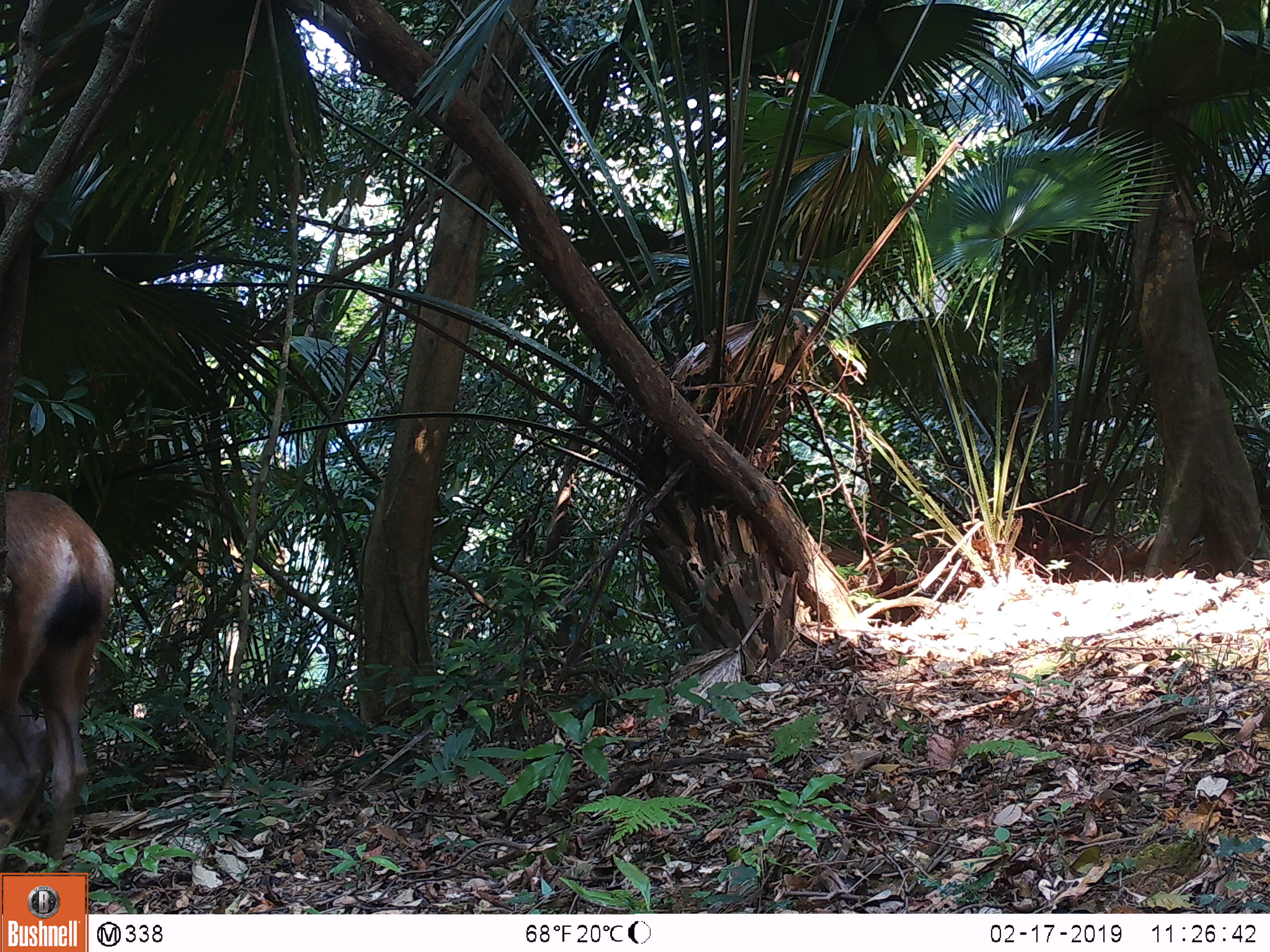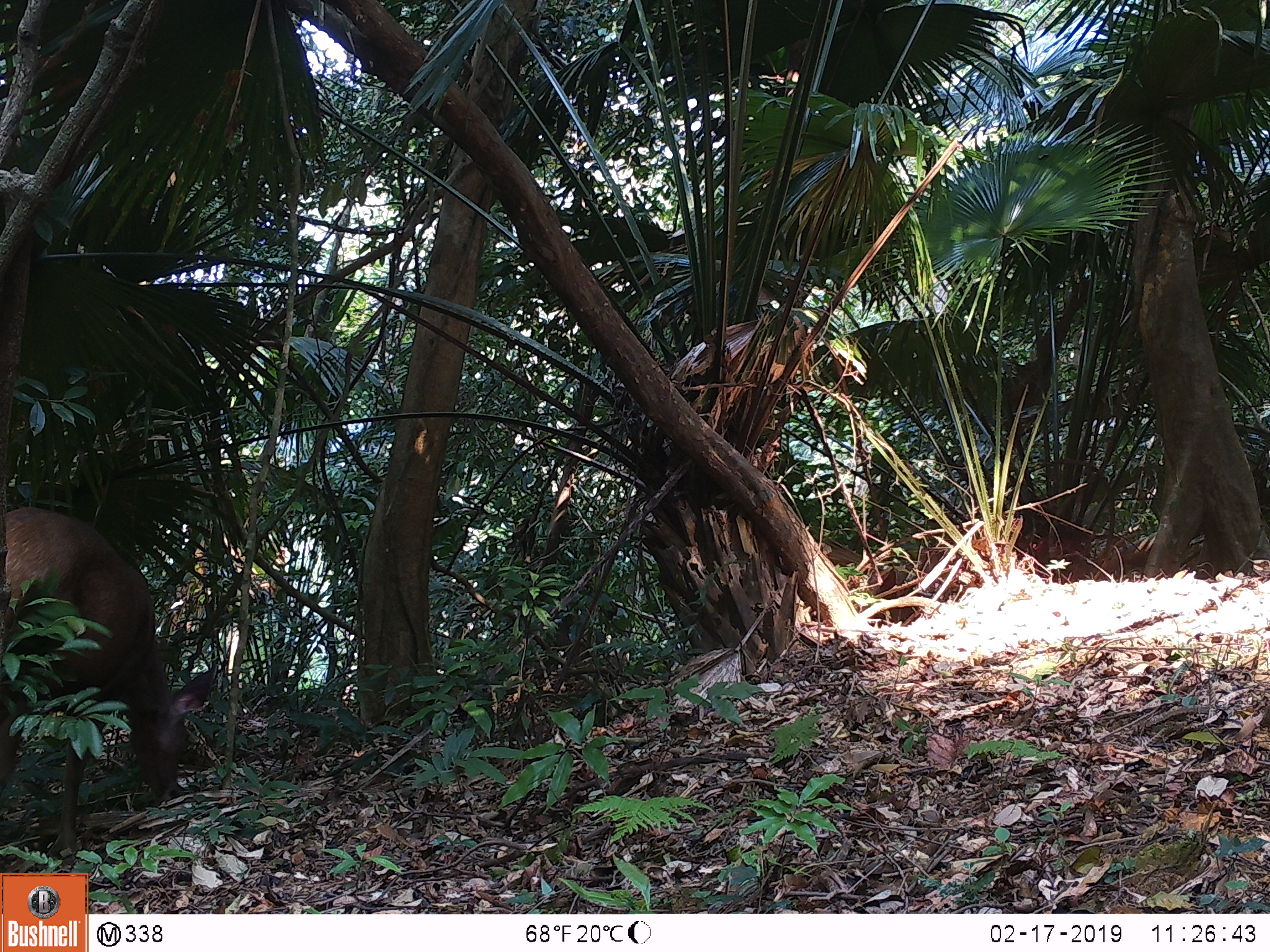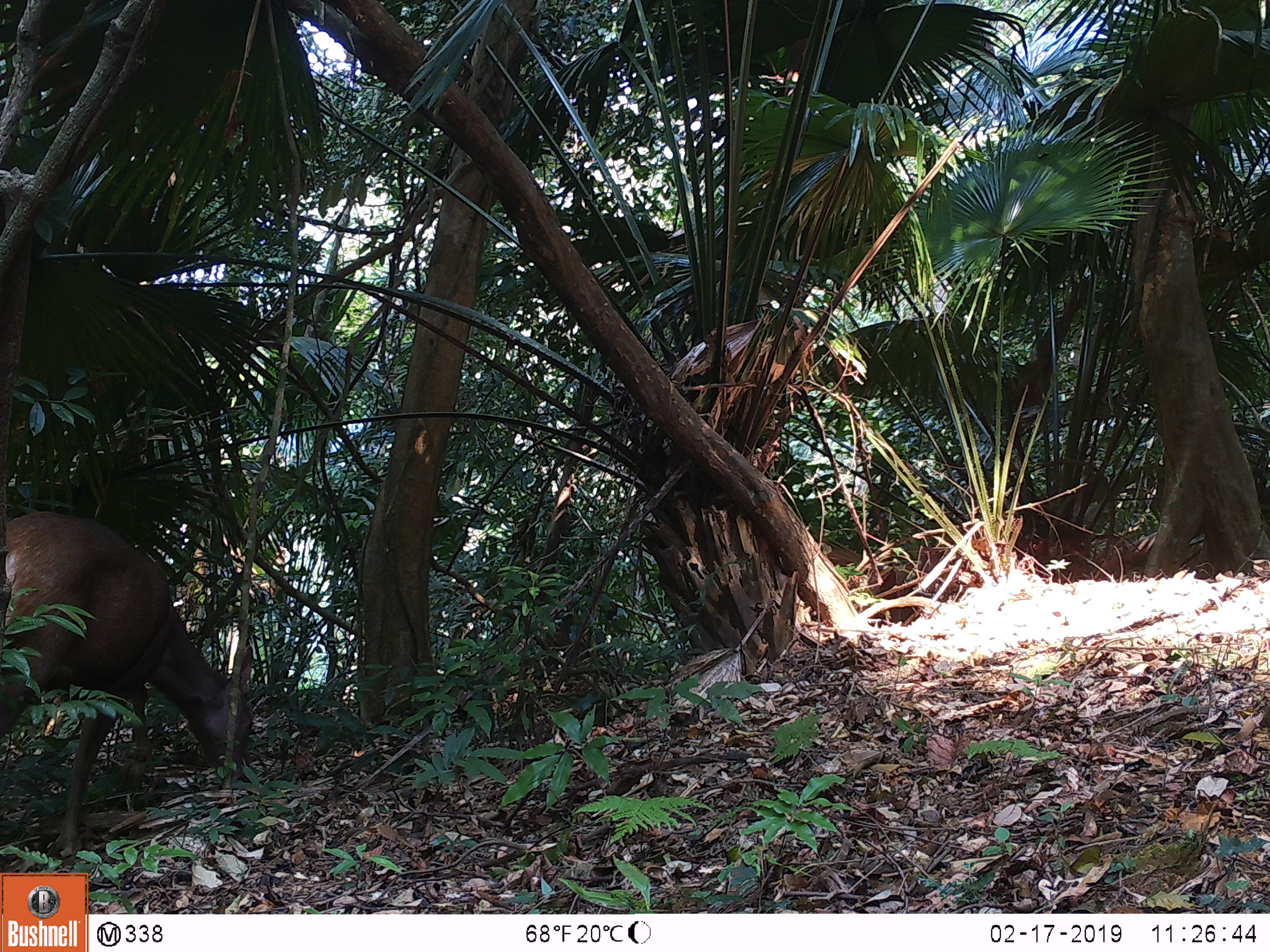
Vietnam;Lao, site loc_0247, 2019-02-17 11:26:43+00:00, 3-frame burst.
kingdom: Animalia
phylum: Chordata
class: Mammalia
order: Artiodactyla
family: Cervidae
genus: Rusa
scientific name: Rusa unicolor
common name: sambar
Sambar (Rusa unicolor). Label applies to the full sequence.